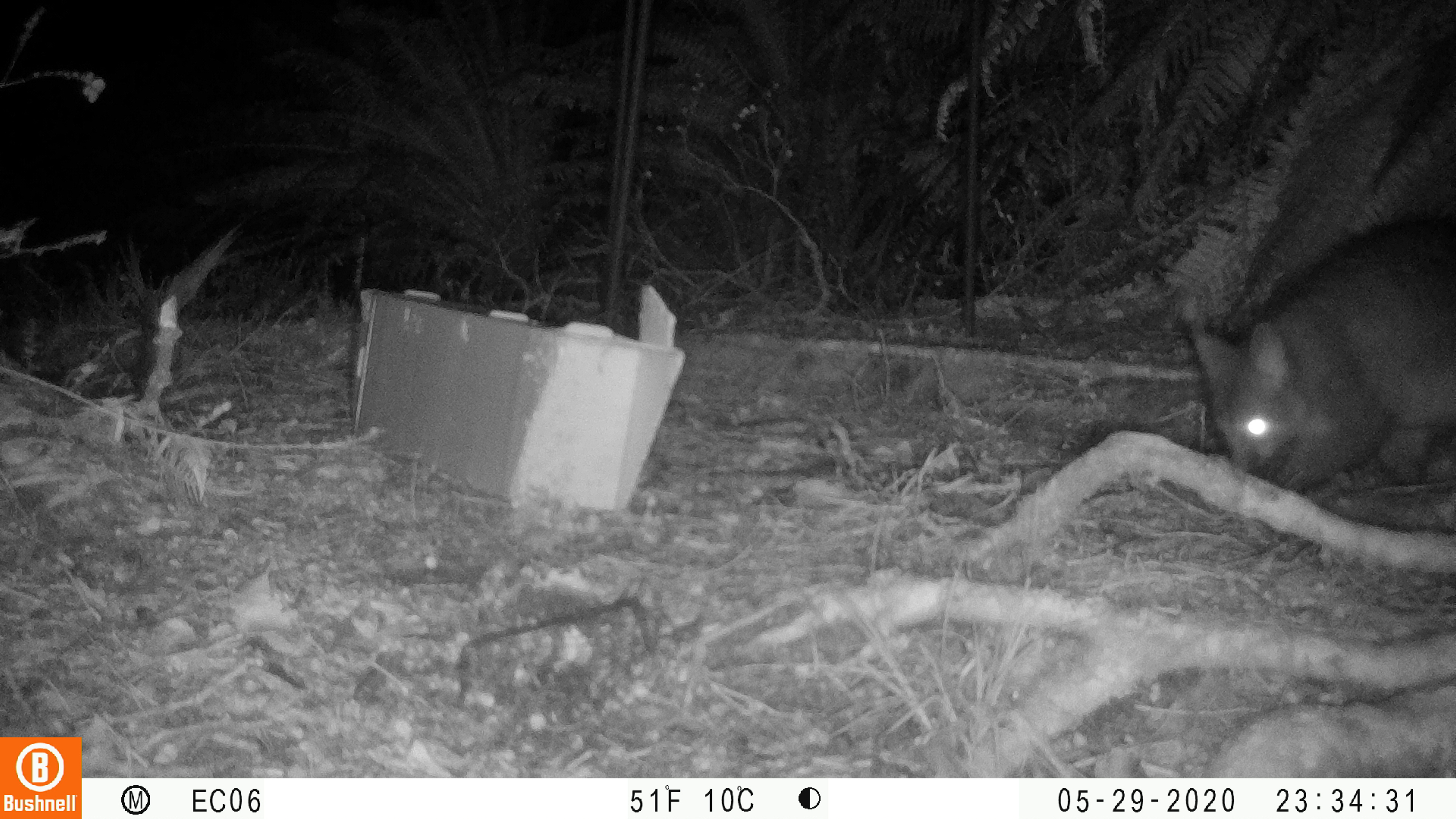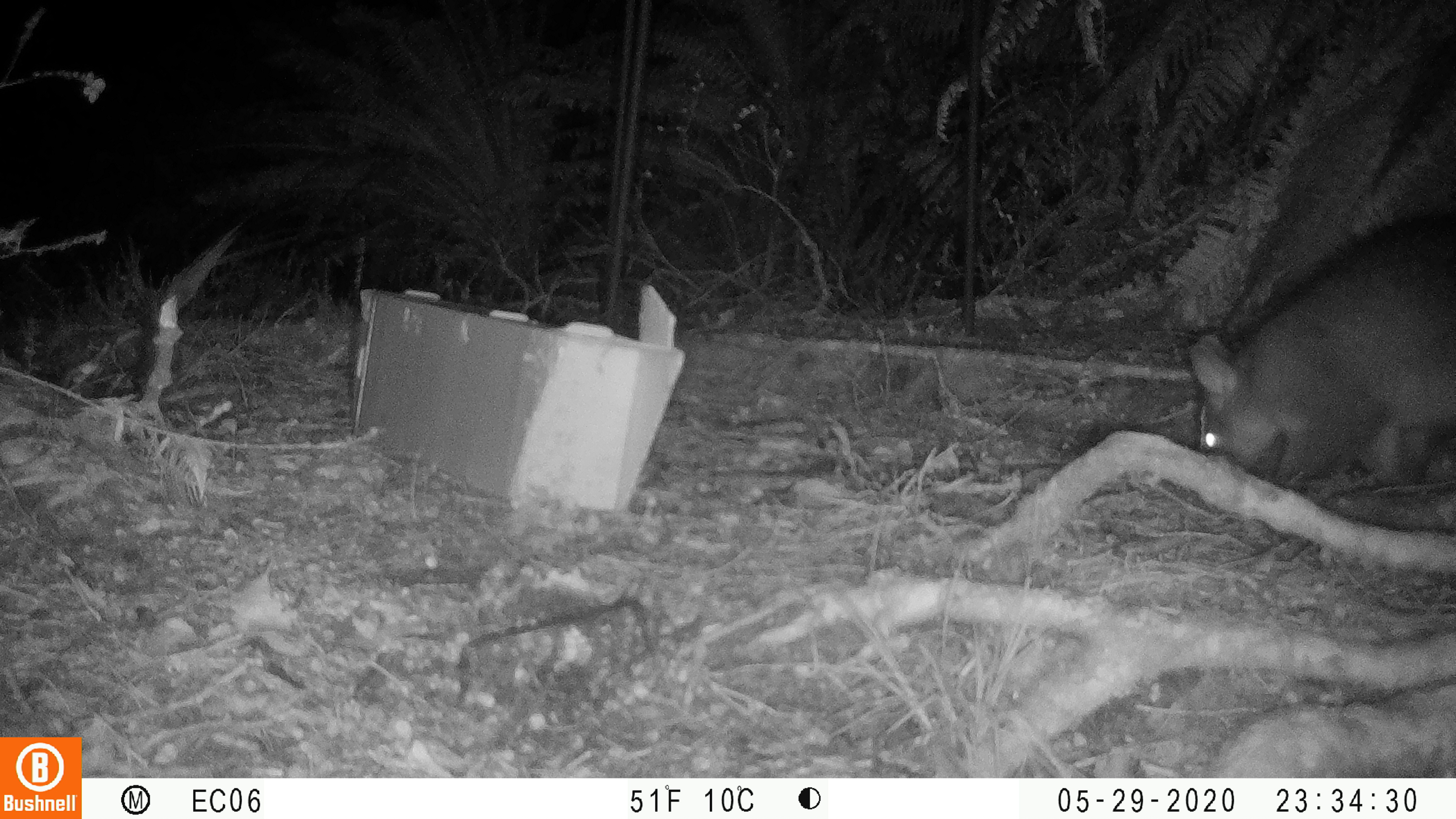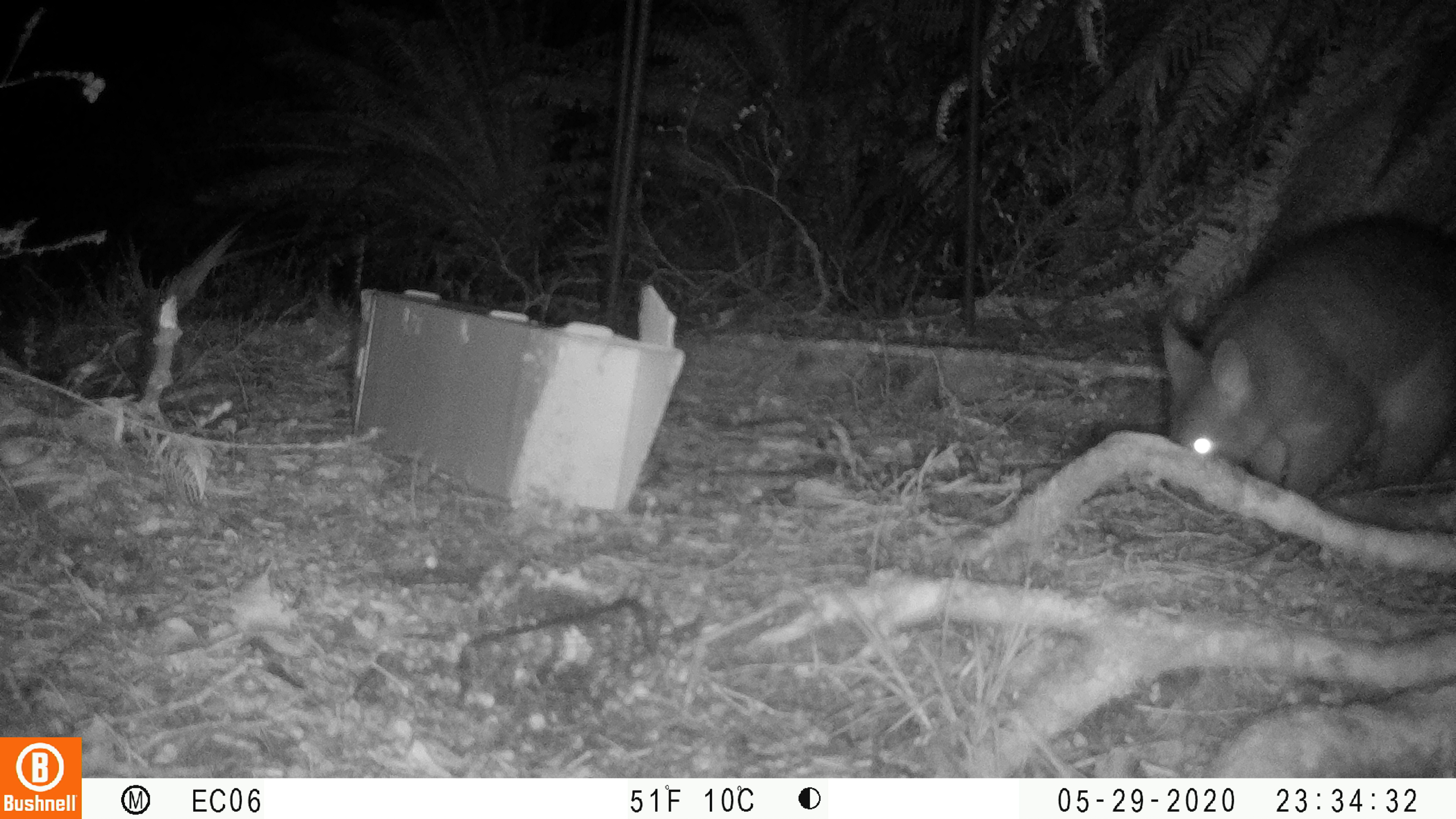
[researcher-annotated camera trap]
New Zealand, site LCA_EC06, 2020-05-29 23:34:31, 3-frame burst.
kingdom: Animalia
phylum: Chordata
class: Mammalia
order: Diprotodontia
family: Phalangeridae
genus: Trichosurus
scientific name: Trichosurus vulpecula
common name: common brushtail possum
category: possum